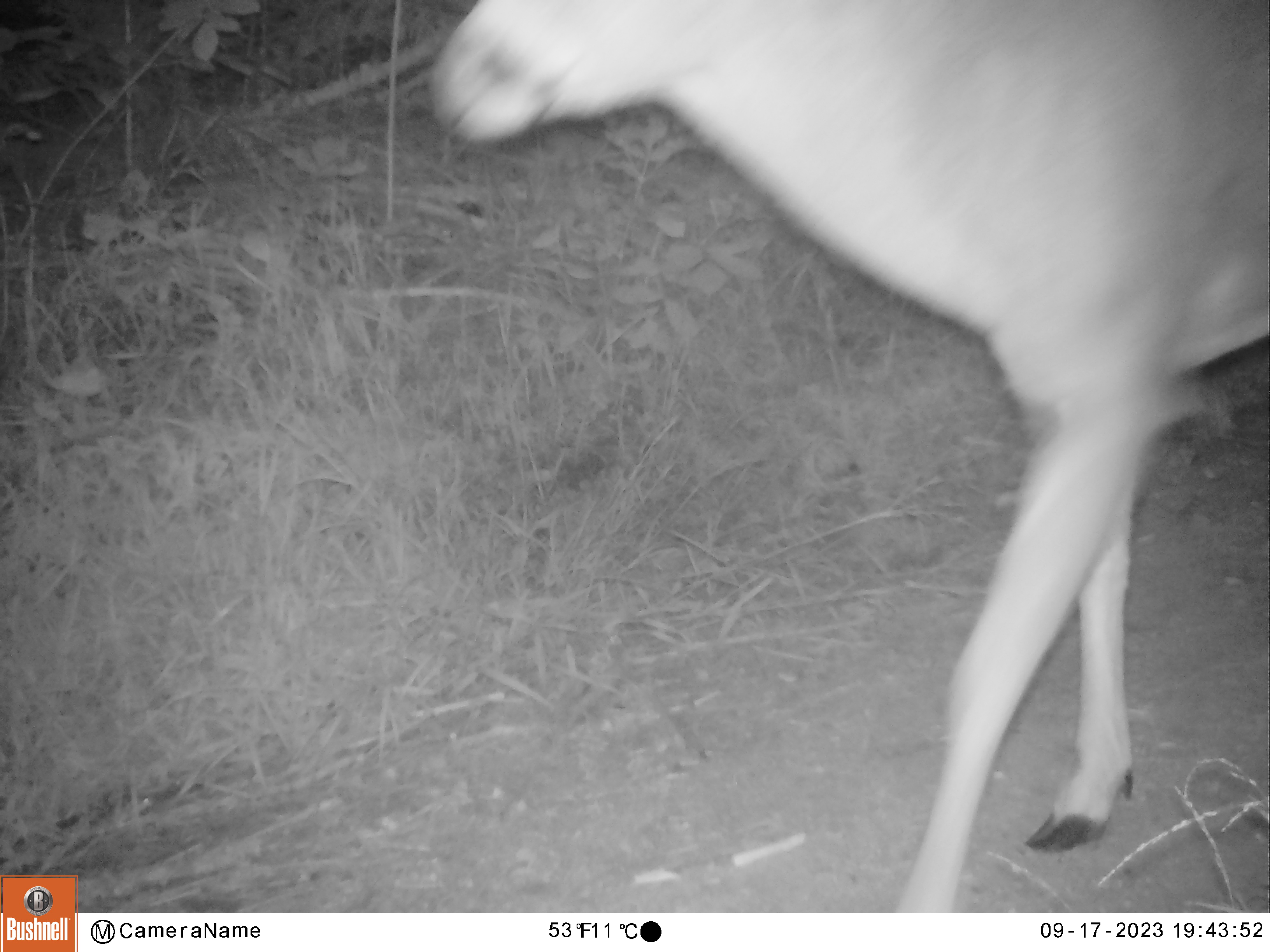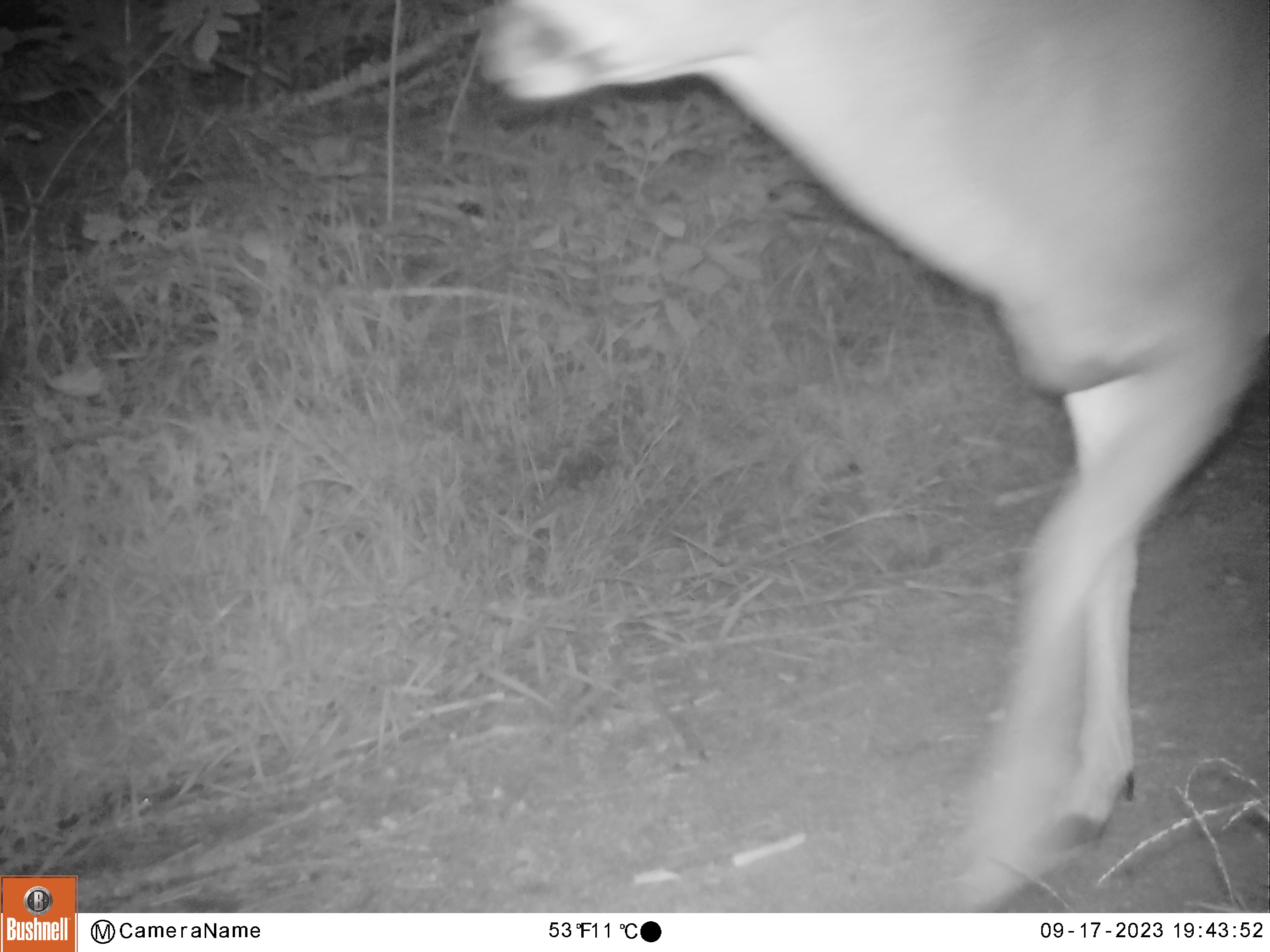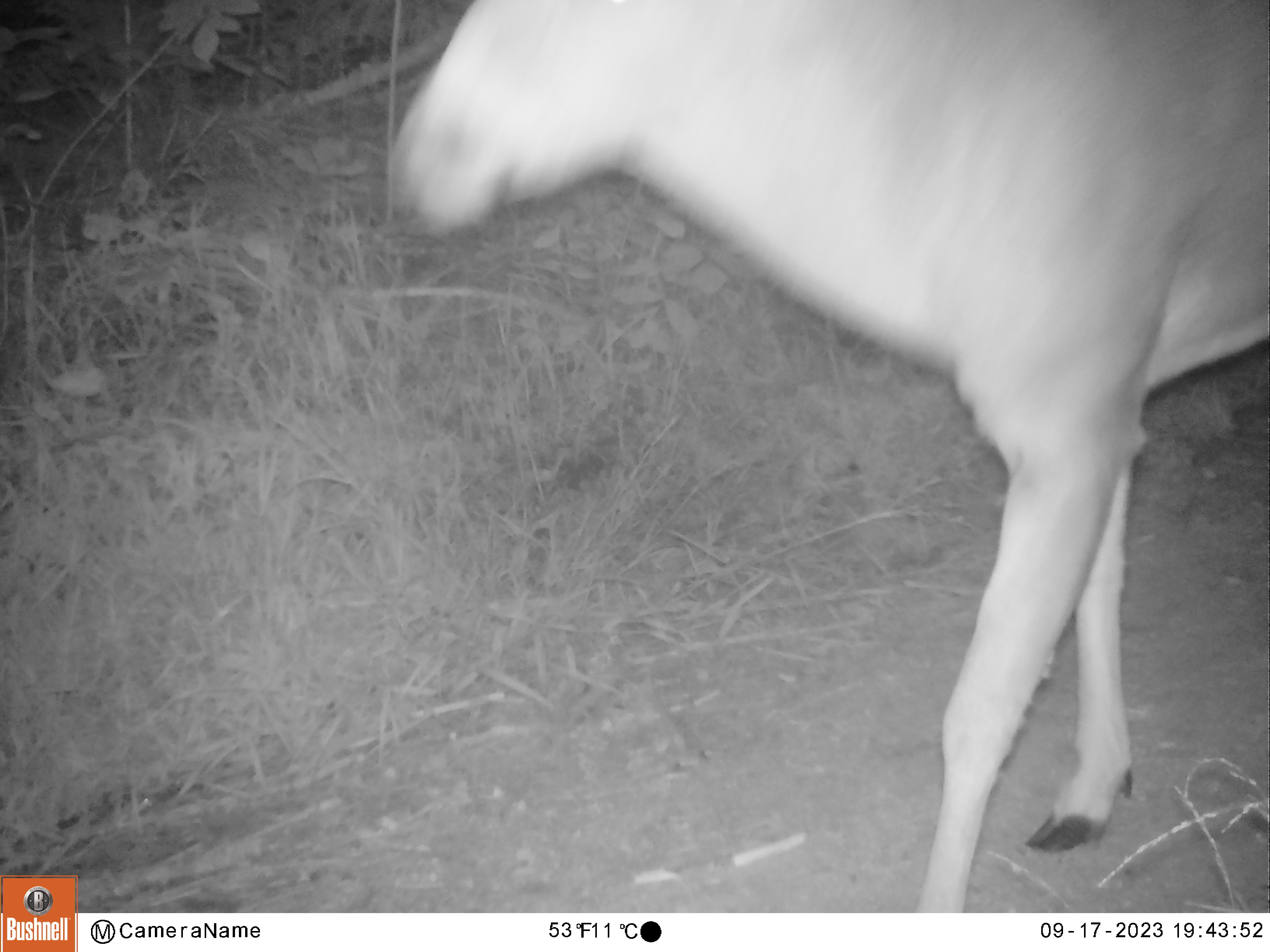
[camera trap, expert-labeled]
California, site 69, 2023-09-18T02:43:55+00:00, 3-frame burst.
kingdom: Animalia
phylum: Chordata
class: Mammalia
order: Artiodactyla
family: Cervidae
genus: Odocoileus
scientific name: Odocoileus hemionus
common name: mule deer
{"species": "mule deer (Odocoileus hemionus)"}